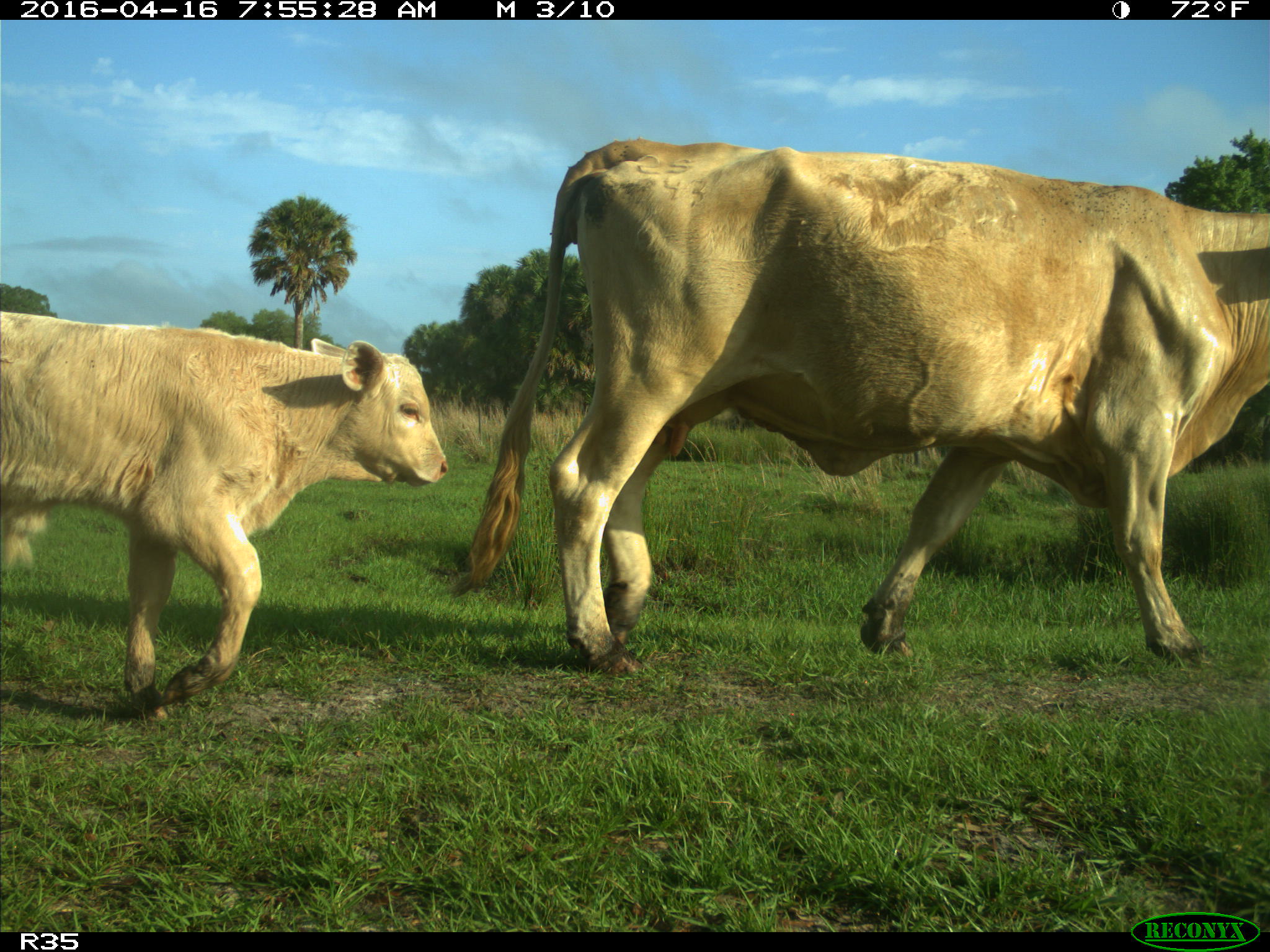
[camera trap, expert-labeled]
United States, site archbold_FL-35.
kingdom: Animalia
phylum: Chordata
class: Mammalia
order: Artiodactyla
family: Bovidae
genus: Bos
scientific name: Bos taurus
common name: domestic cow